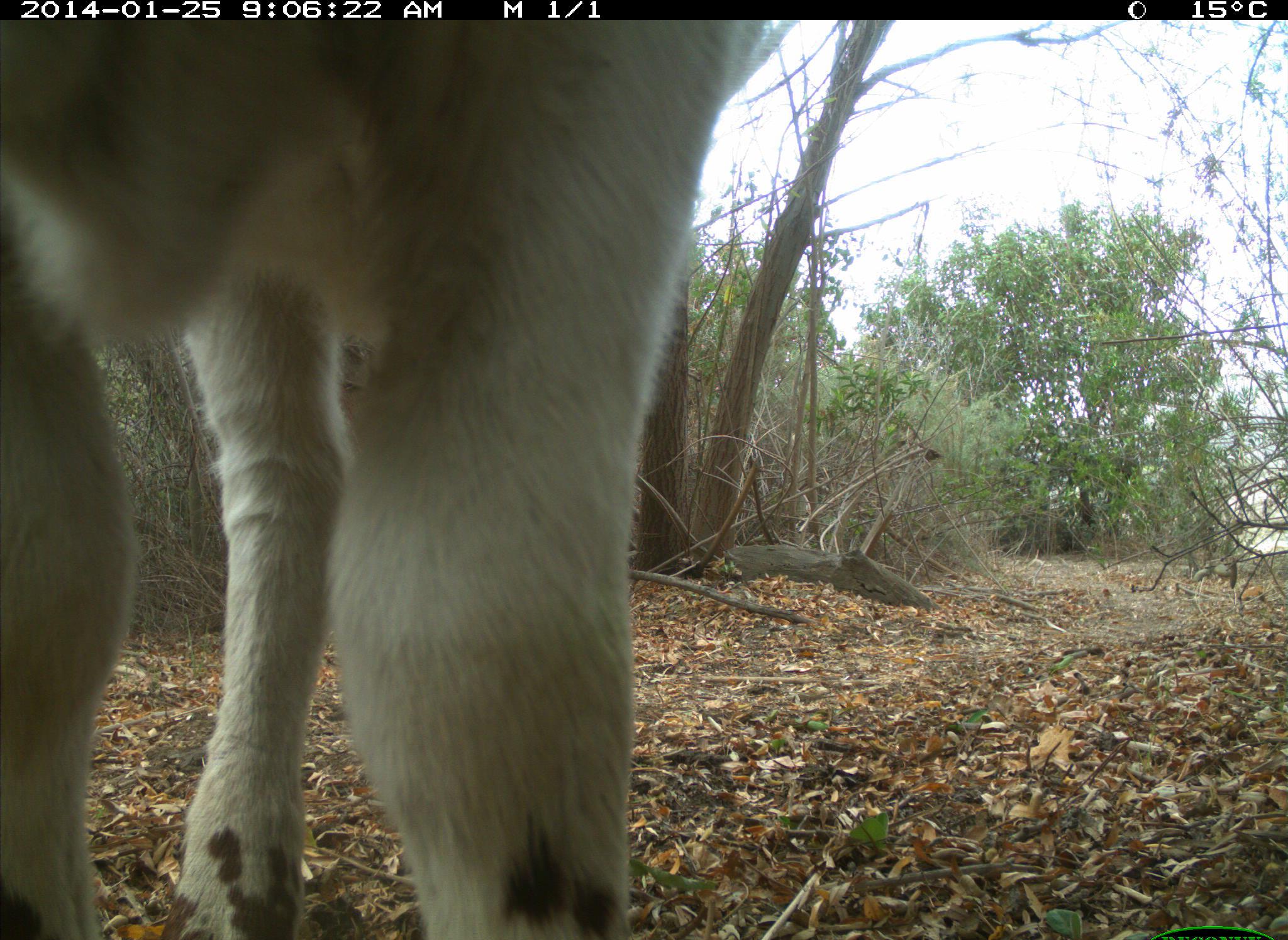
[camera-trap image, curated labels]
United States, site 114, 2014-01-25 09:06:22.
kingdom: Animalia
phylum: Chordata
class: Mammalia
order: Artiodactyla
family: Bovidae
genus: Bos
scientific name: Bos taurus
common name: cow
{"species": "cow (Bos taurus)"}